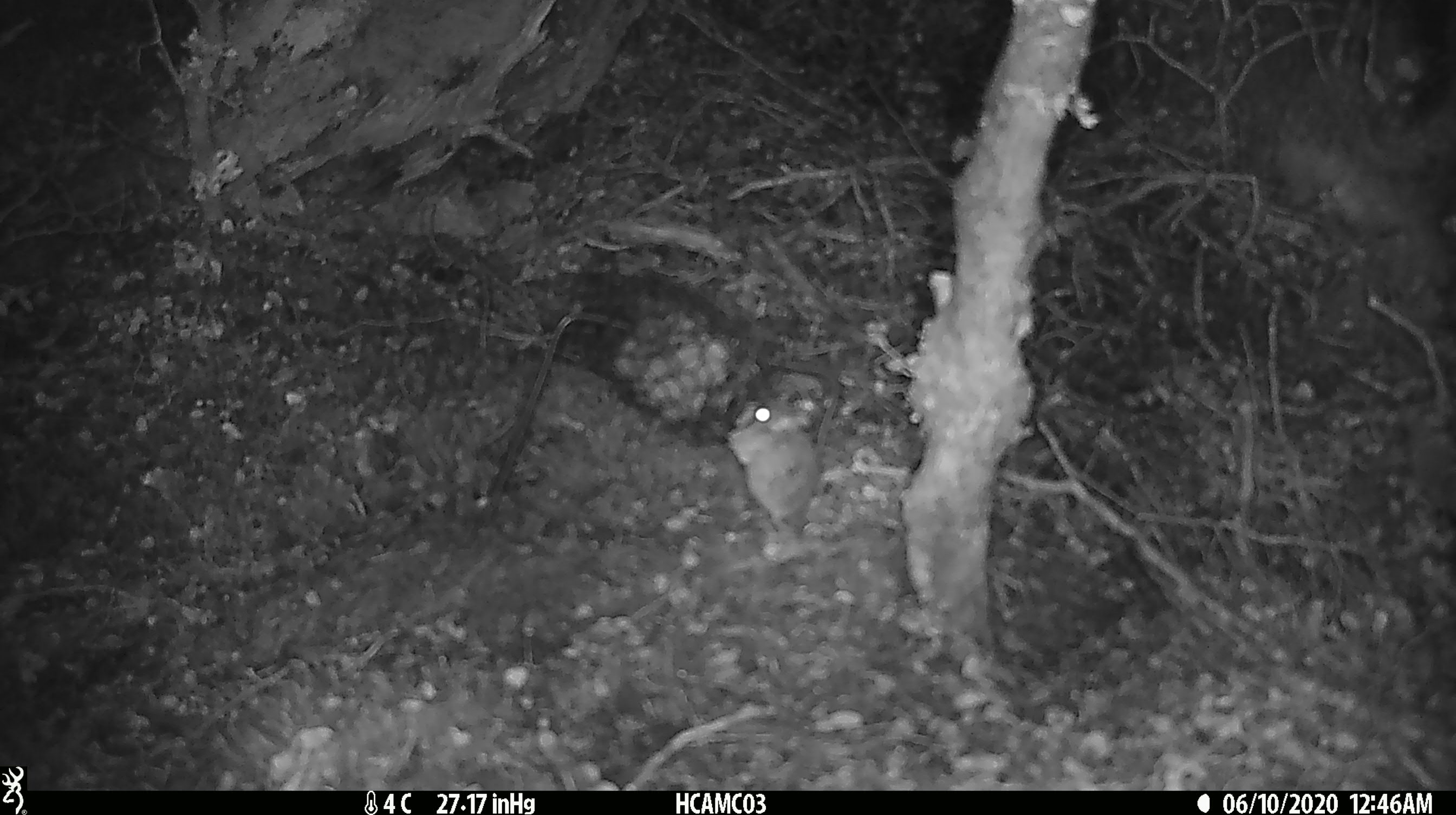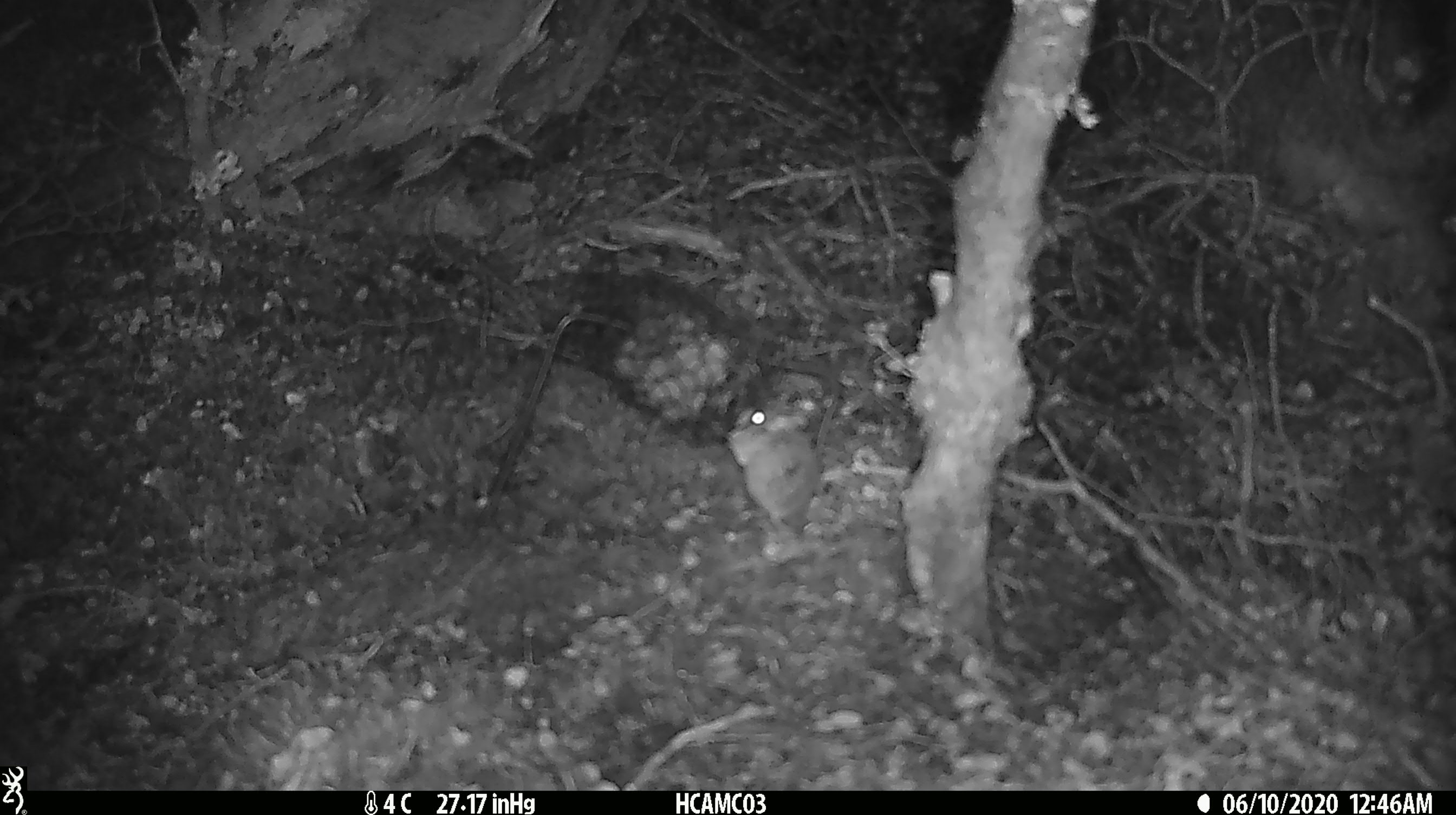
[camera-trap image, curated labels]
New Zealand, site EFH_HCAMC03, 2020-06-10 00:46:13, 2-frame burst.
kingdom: Animalia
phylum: Chordata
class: Mammalia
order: Rodentia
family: Muridae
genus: Mus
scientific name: Mus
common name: mouse